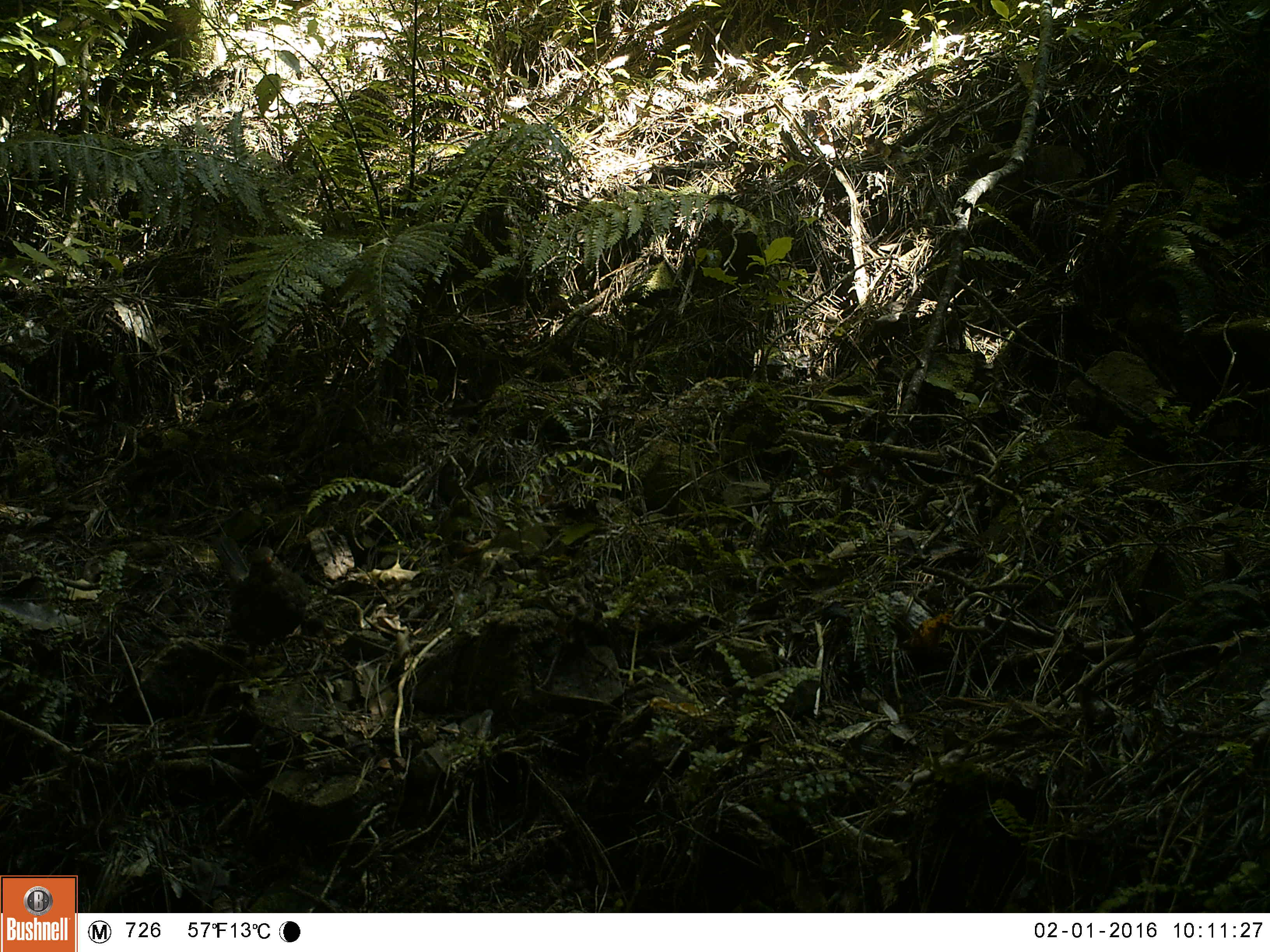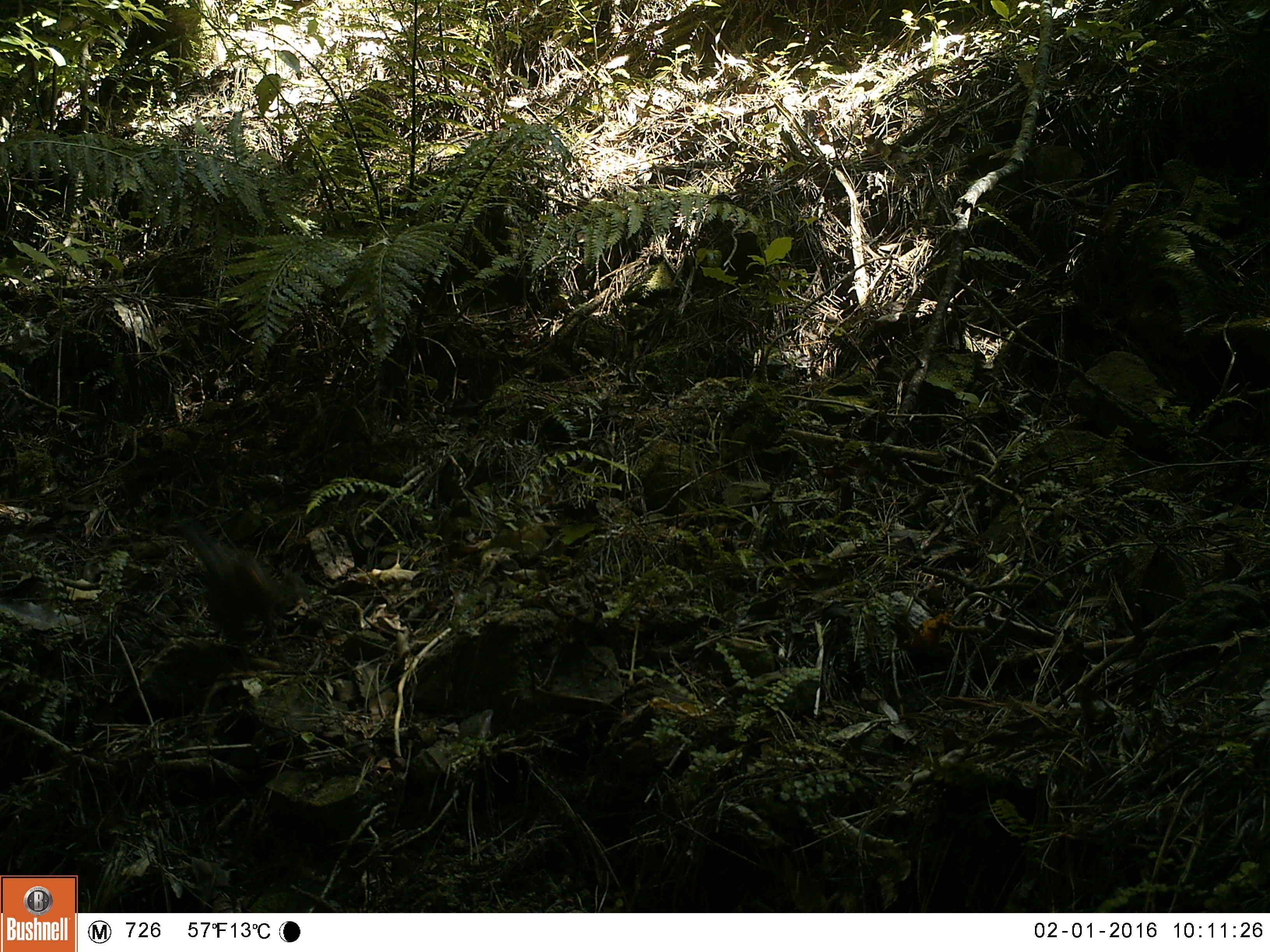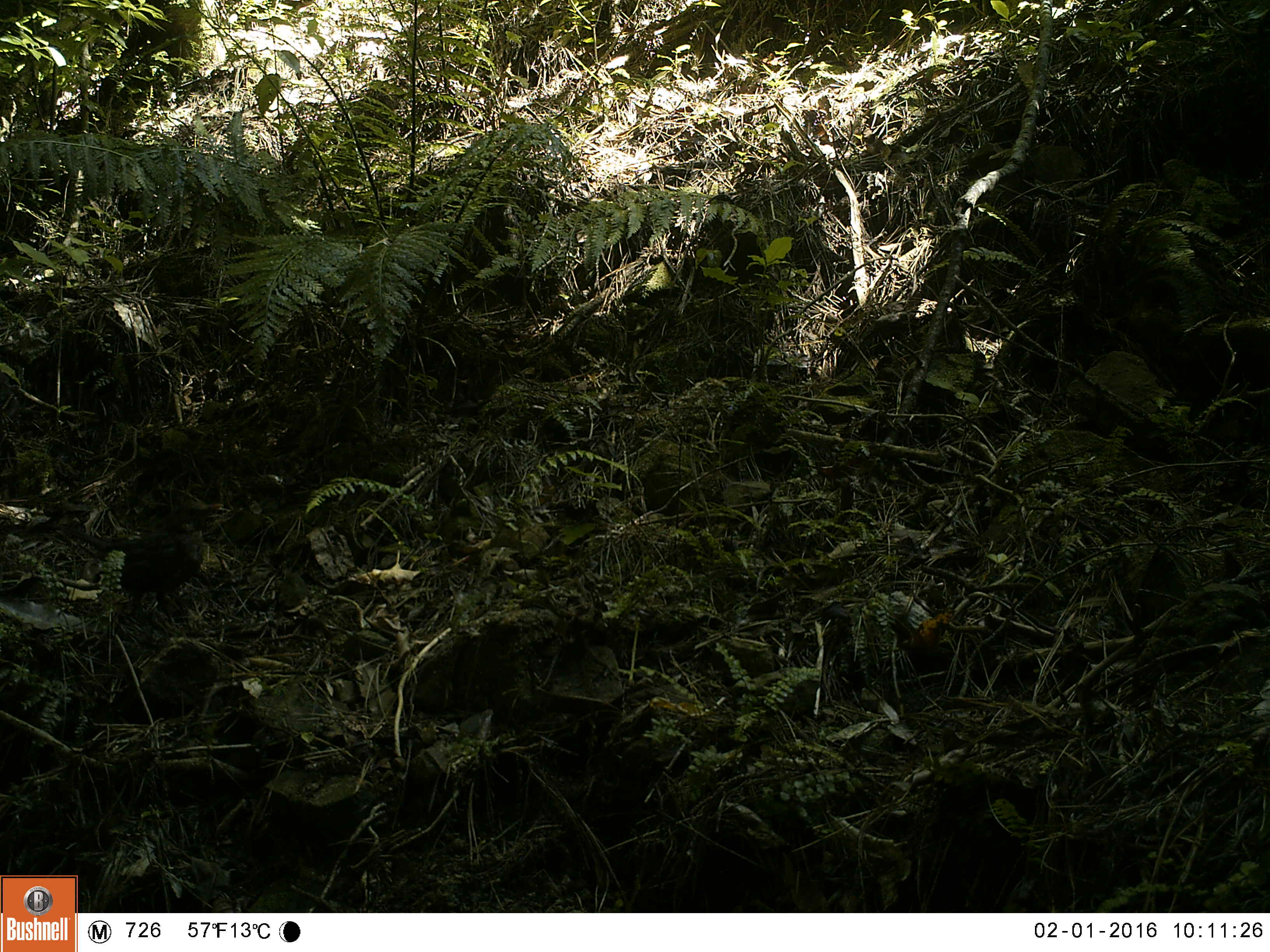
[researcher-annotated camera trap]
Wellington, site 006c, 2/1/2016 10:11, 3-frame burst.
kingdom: Animalia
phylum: Chordata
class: Aves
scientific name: Aves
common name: bird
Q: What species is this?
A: Bird (Aves).